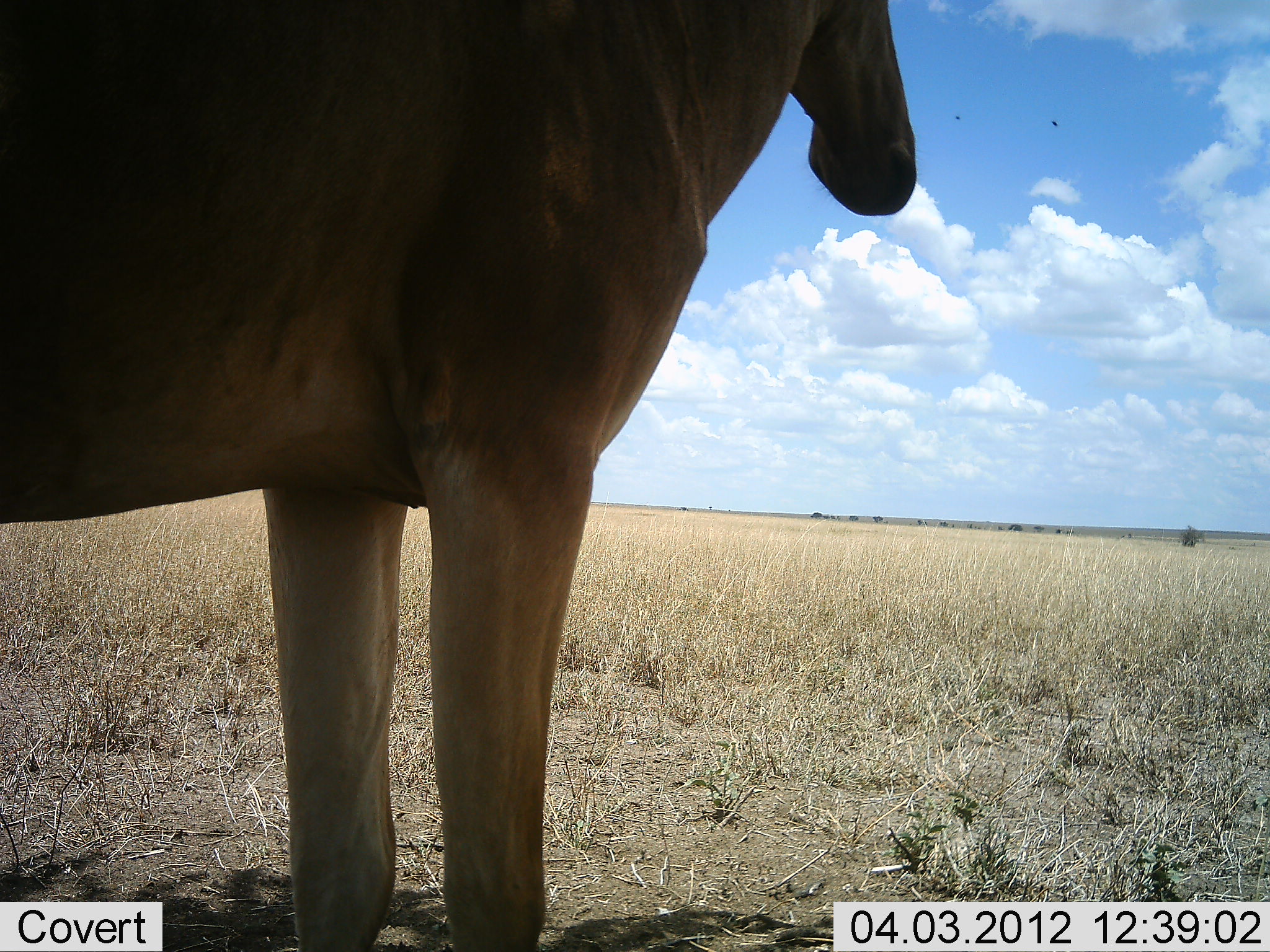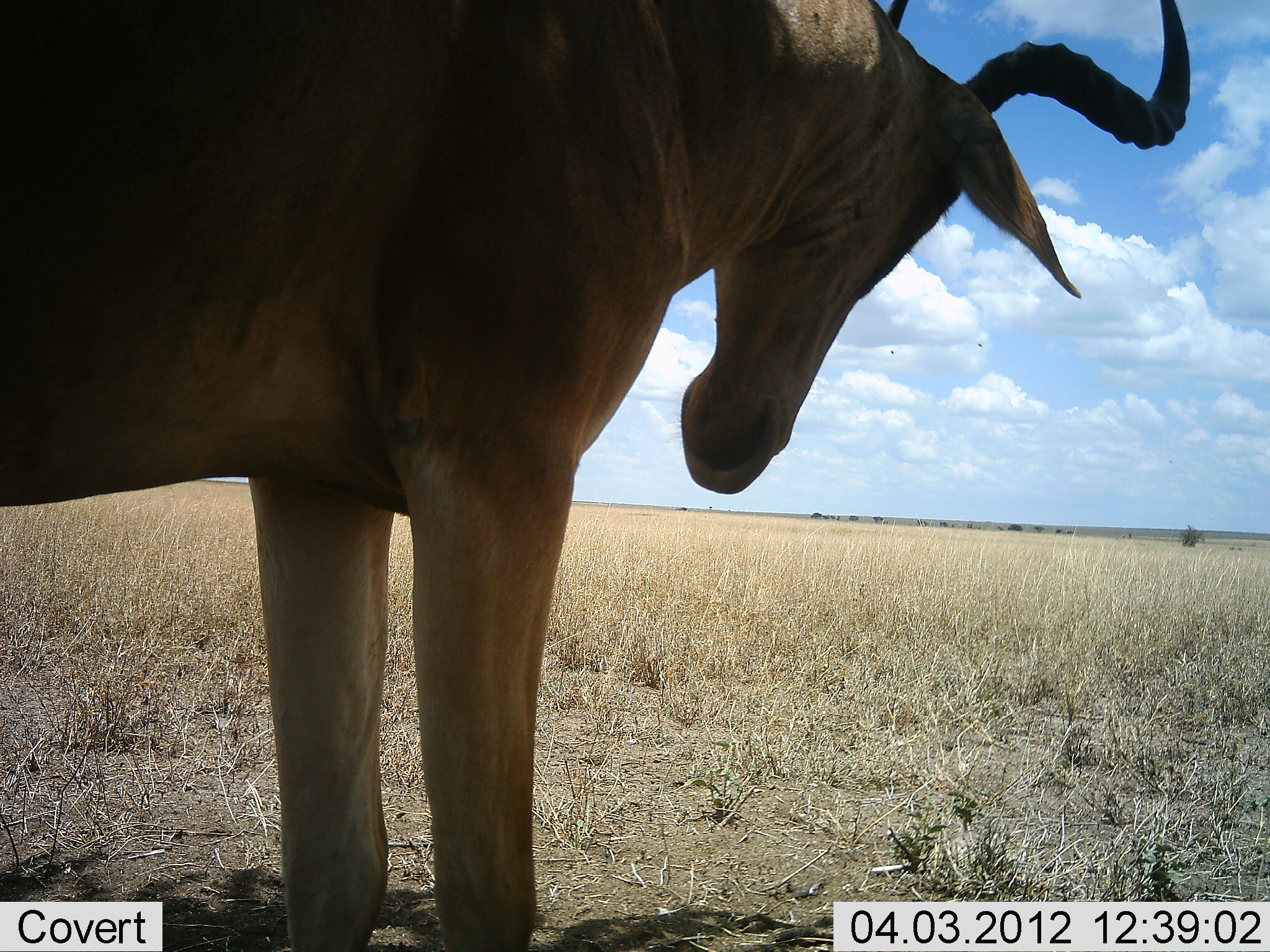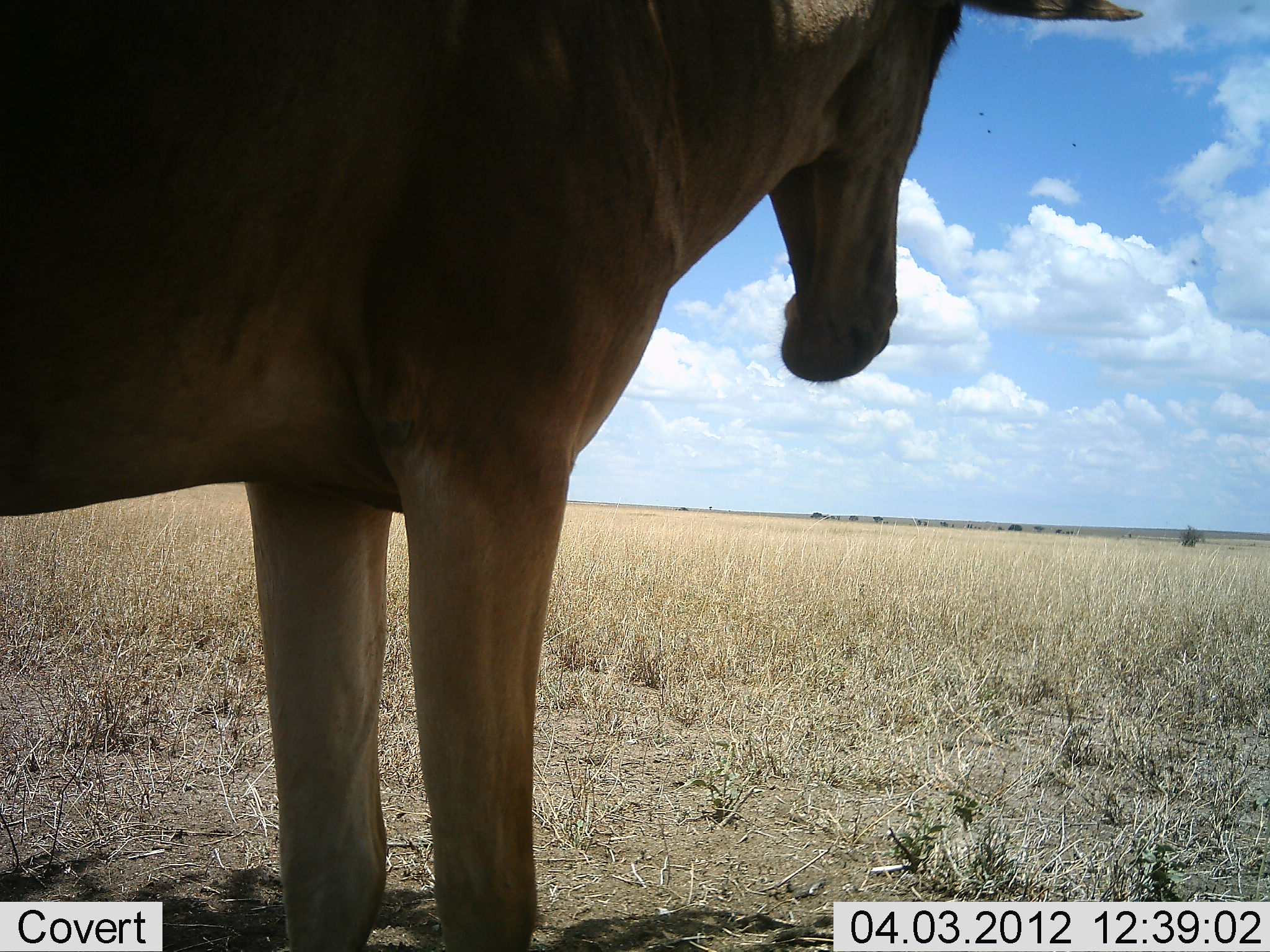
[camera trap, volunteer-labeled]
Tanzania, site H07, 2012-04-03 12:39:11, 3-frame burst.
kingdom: Animalia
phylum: Chordata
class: Mammalia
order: Artiodactyla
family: Bovidae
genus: Alcelaphus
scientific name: Alcelaphus buselaphus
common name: hartebeest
Hartebeest (Alcelaphus buselaphus), count 1. Behavior (volunteer vote fractions): standing 100%, resting 0%, moving 0%, interacting 0%. Young present (vote fraction): 0%. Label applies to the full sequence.